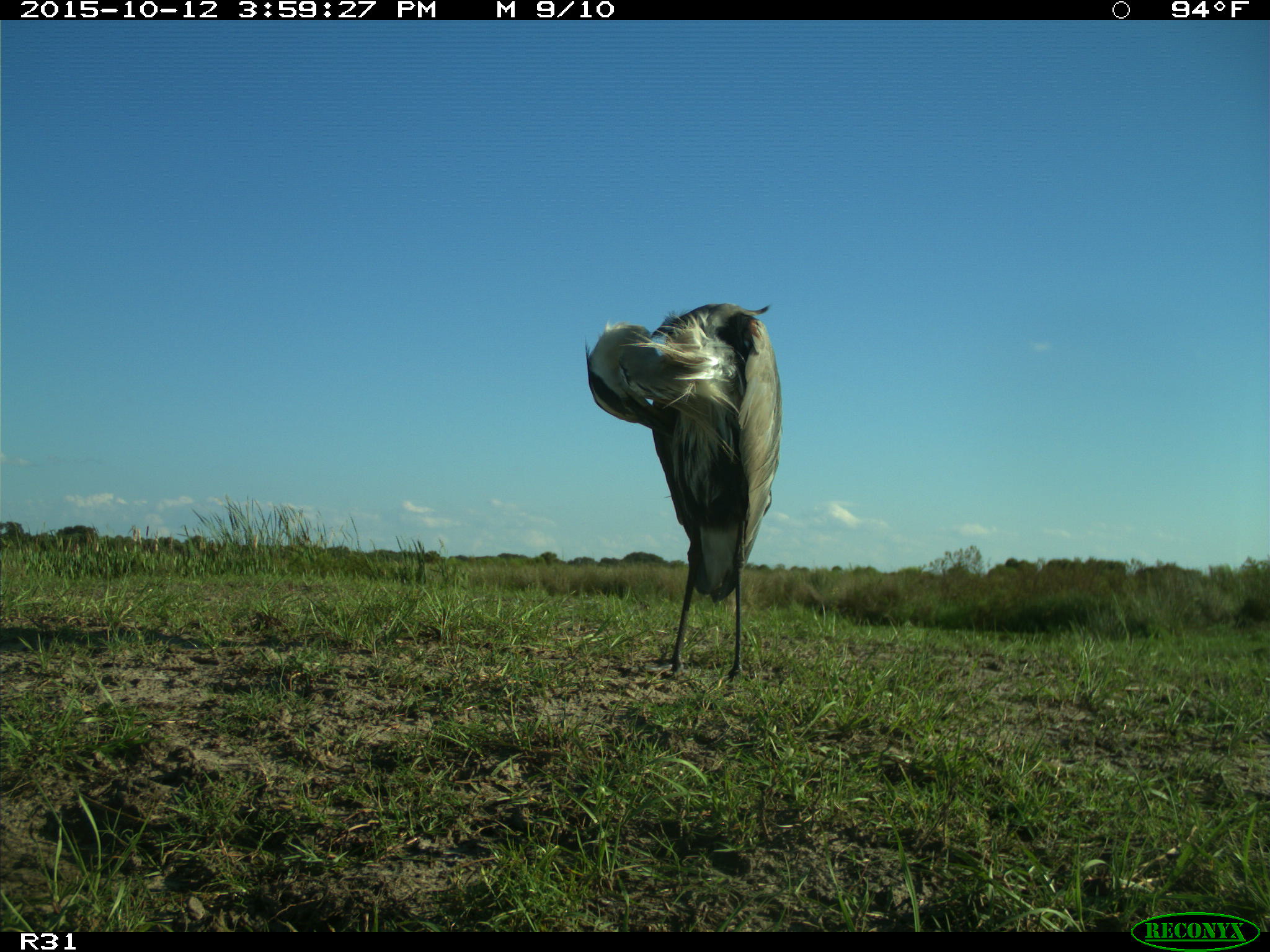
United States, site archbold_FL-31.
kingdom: Animalia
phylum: Chordata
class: Aves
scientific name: Aves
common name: birds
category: unidentified bird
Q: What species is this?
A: Unidentified bird (birds) (Aves).